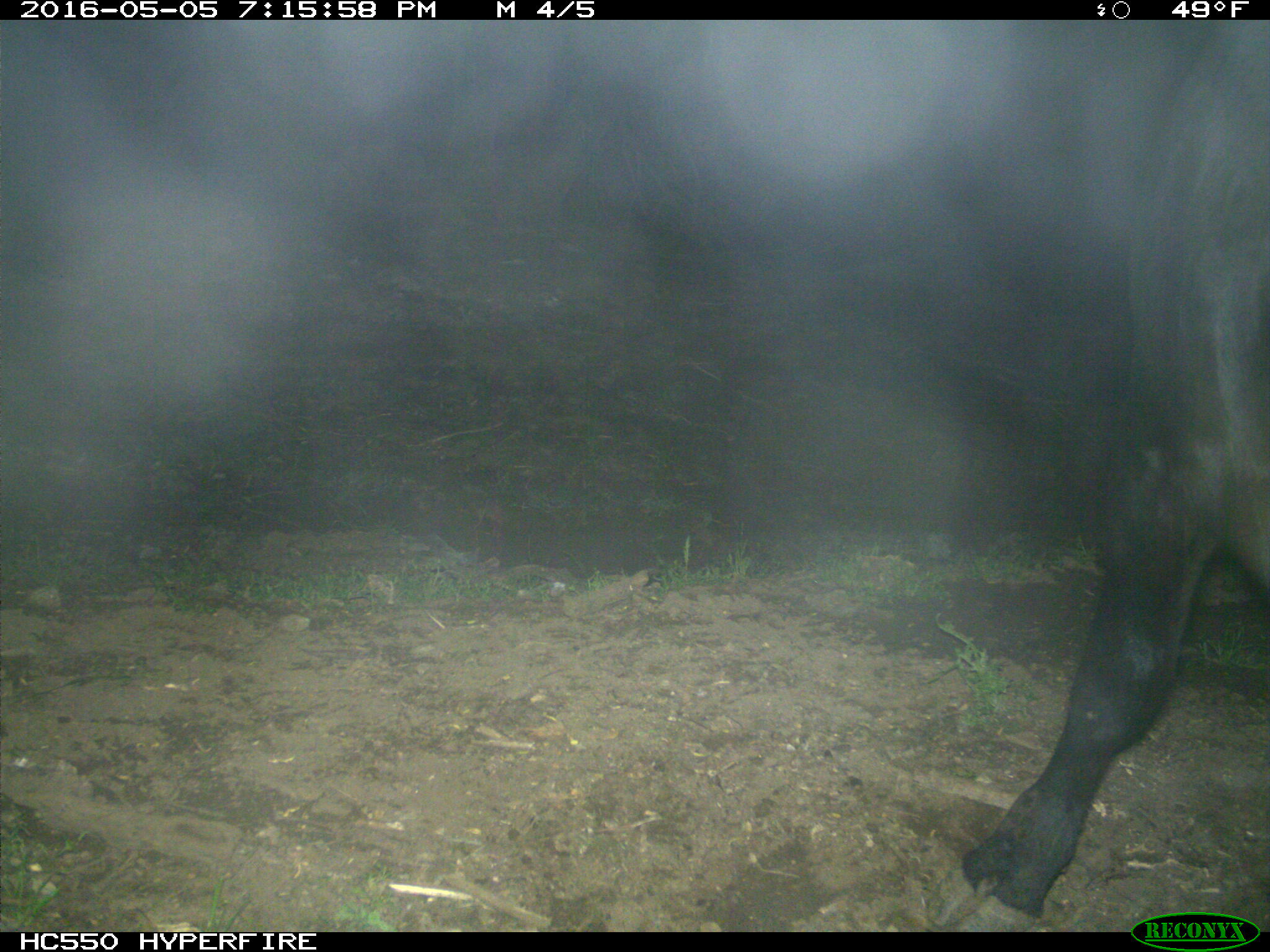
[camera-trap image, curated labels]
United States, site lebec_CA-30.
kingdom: Animalia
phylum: Chordata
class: Mammalia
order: Artiodactyla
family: Bovidae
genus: Bos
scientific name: Bos taurus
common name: domestic cow